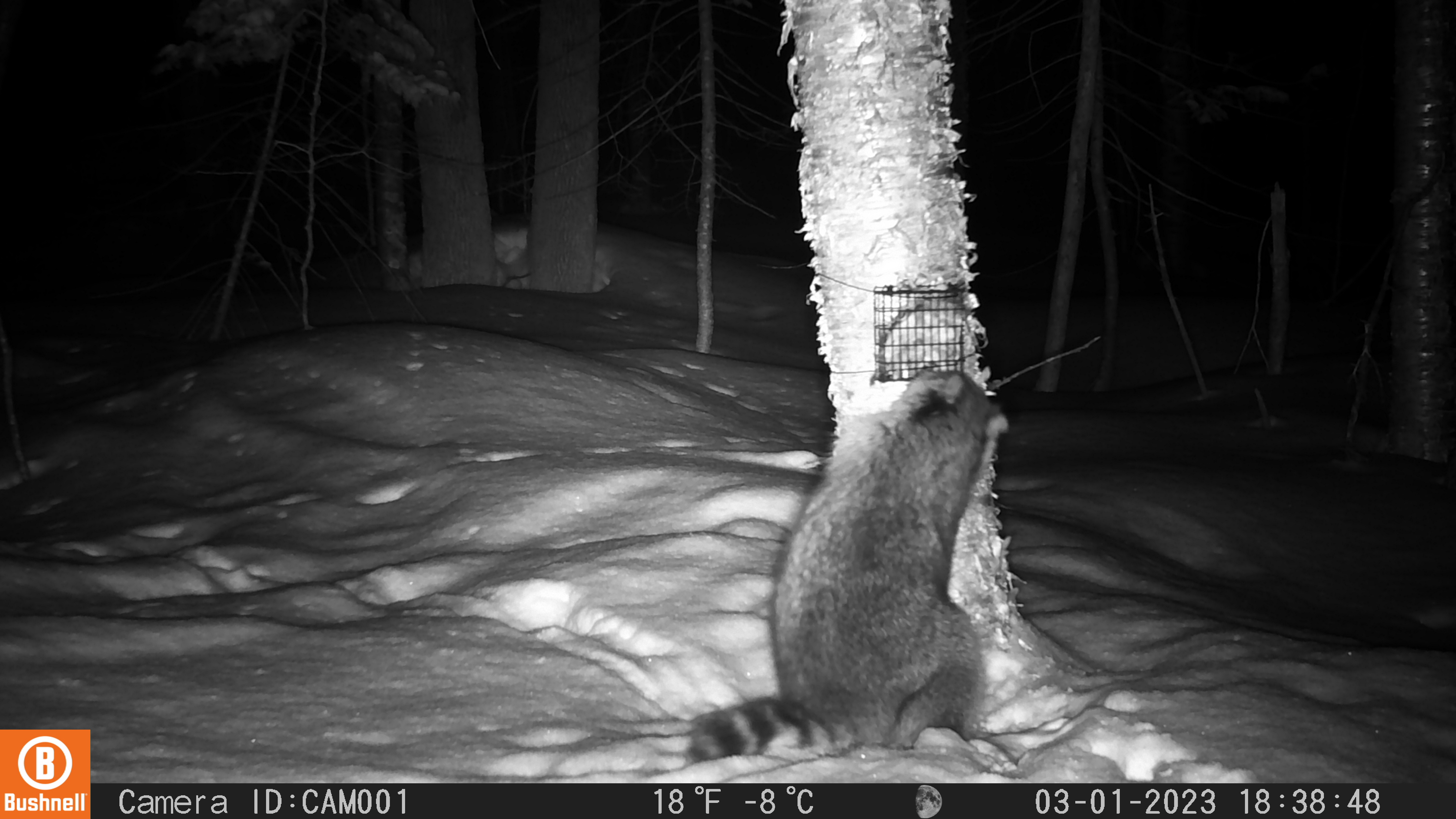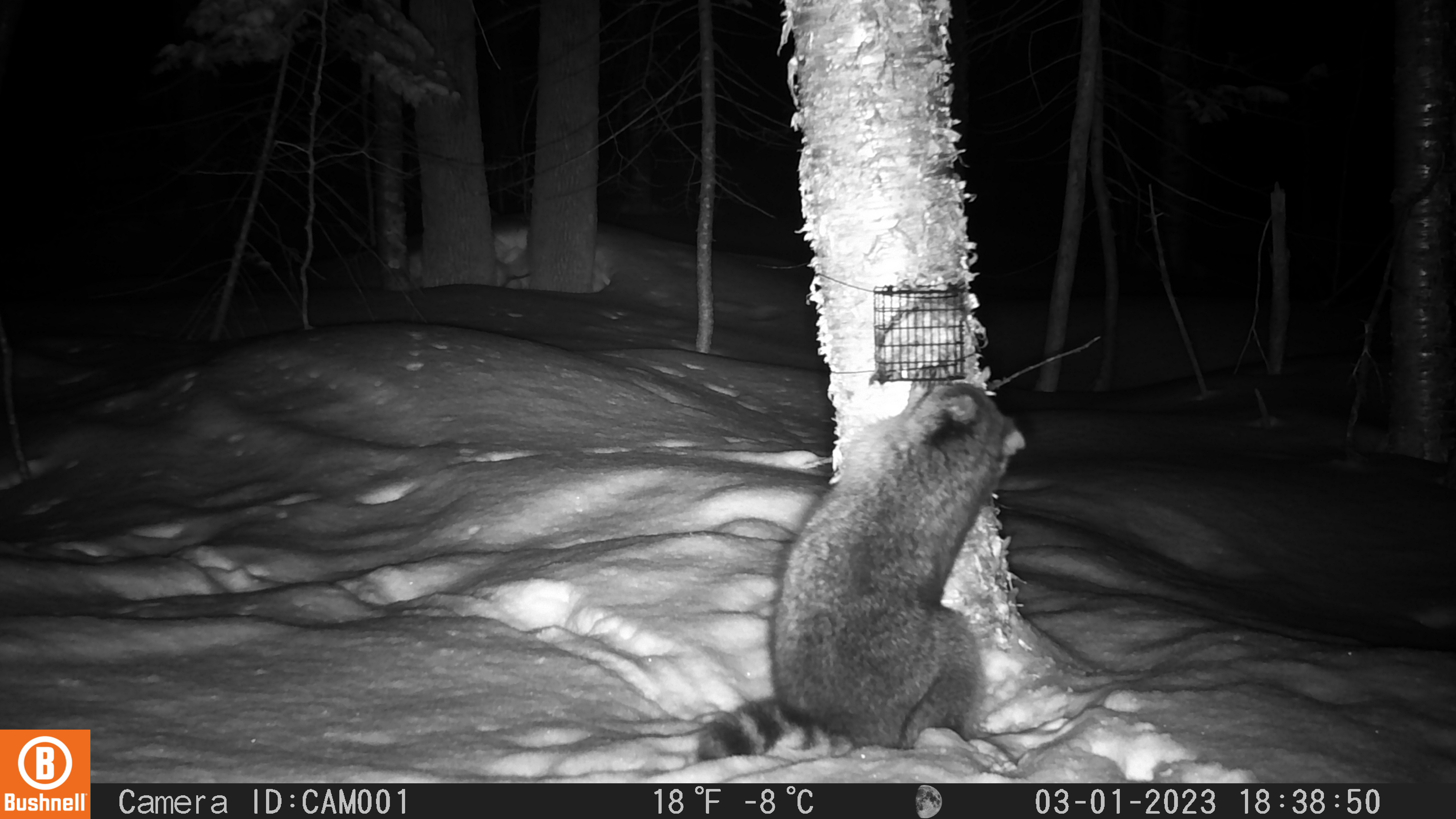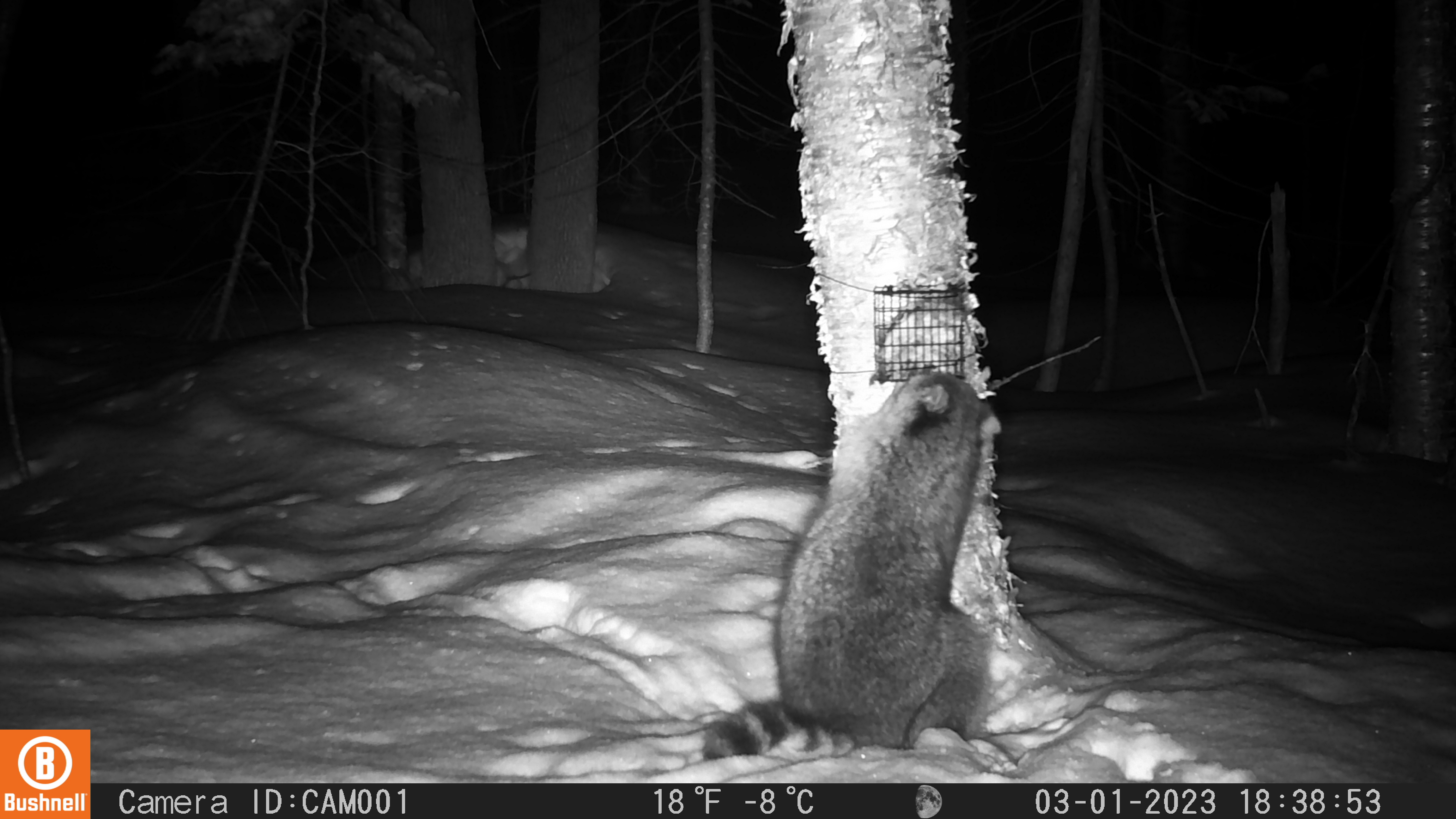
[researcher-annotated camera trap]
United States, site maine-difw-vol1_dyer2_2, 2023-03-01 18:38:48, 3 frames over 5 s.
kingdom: Animalia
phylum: Chordata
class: Mammalia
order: Carnivora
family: Procyonidae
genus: Procyon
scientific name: Procyon lotor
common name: raccoon